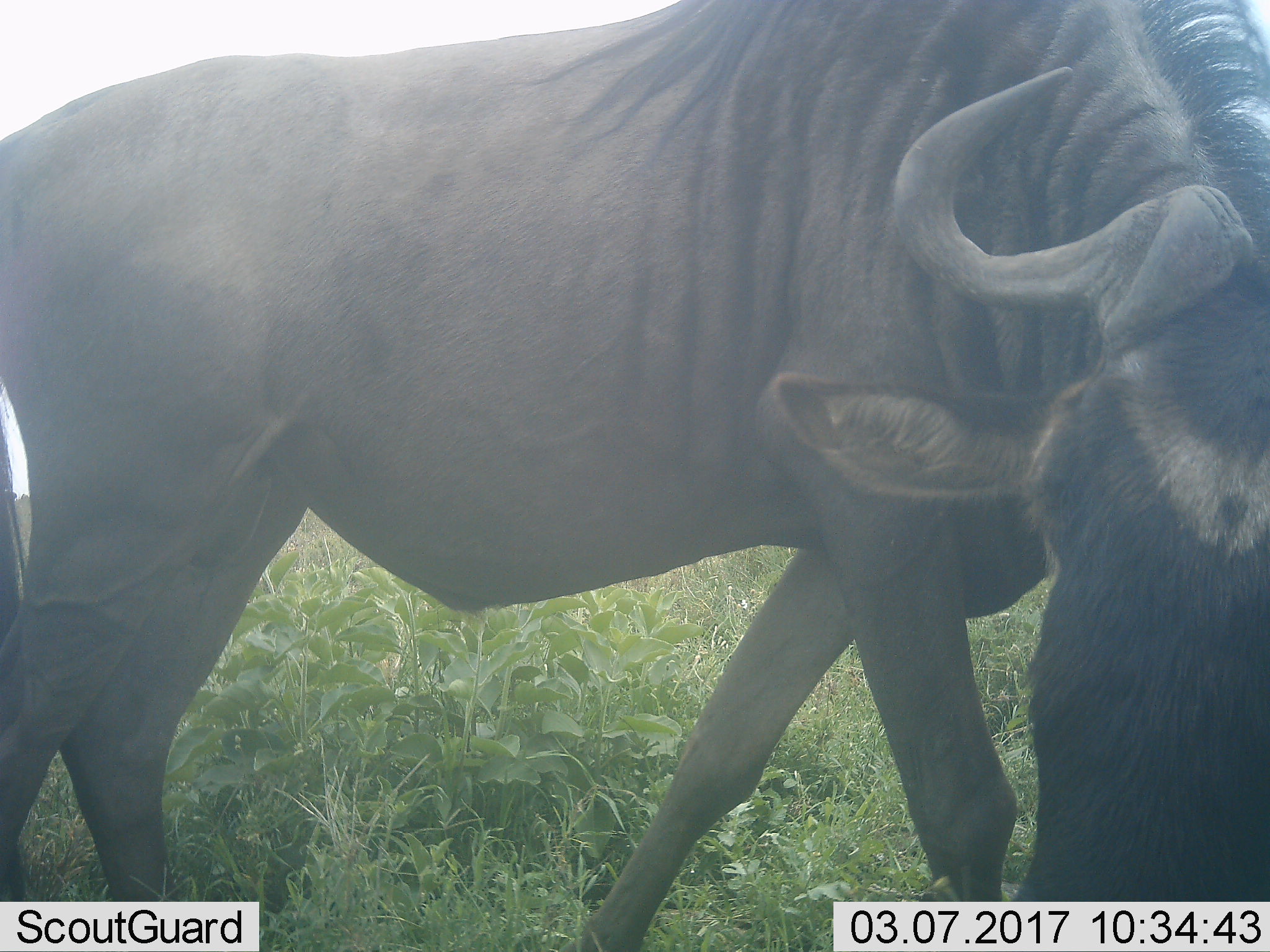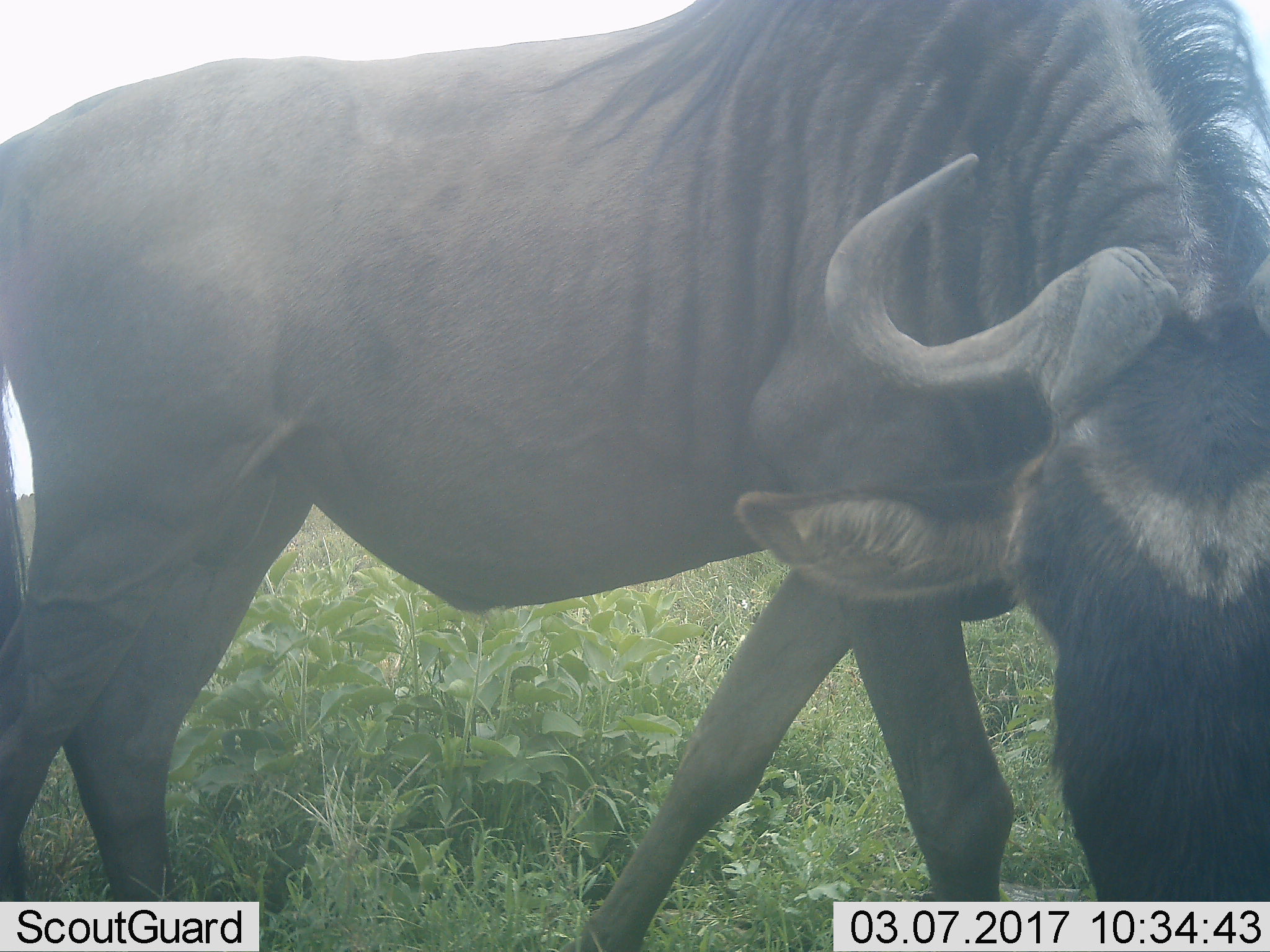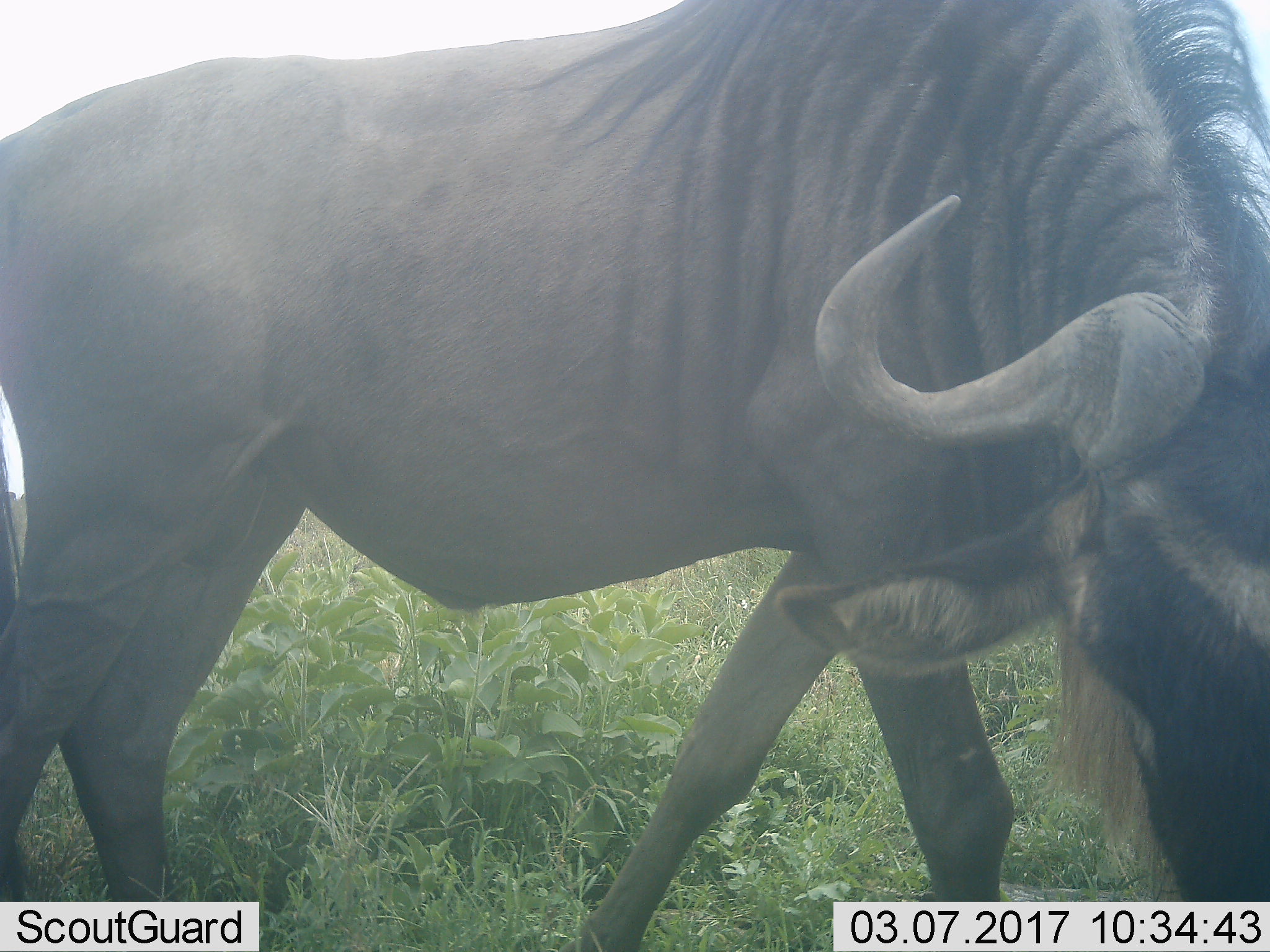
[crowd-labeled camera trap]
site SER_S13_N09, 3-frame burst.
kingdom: Animalia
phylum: Chordata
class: Mammalia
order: Artiodactyla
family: Bovidae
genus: Connochaetes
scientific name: Connochaetes taurinus taurinus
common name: blue wildebeest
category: wildebeestblue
Wildebeestblue (blue wildebeest) (Connochaetes taurinus taurinus), count 1. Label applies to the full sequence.